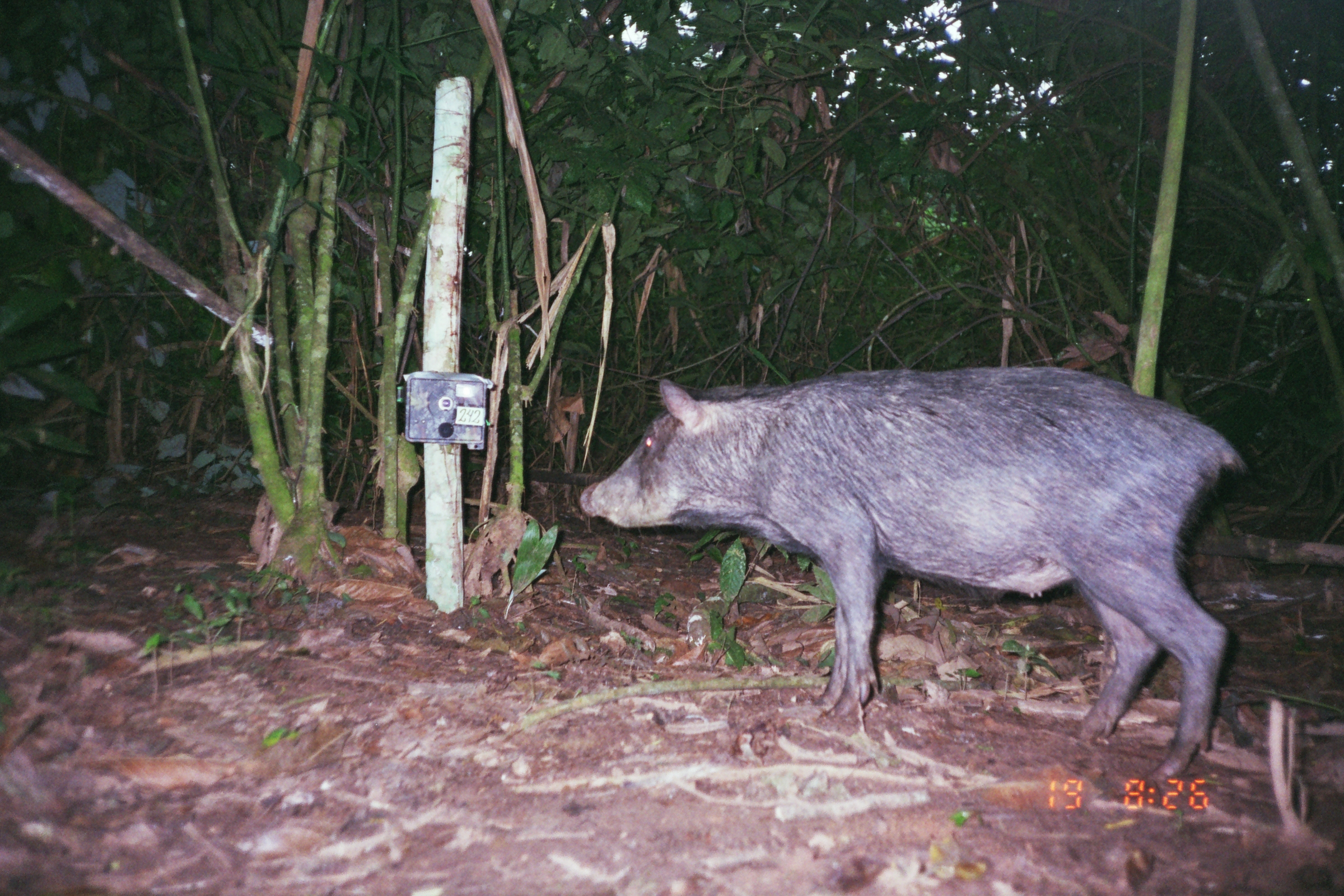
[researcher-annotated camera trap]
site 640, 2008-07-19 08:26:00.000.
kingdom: Animalia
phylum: Chordata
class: Mammalia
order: Artiodactyla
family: Tayassuidae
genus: Tayassu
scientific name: Tayassu pecari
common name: white-lipped peccary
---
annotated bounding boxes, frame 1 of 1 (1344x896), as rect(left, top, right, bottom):
tayassu pecari: rect(577, 366, 1245, 784)